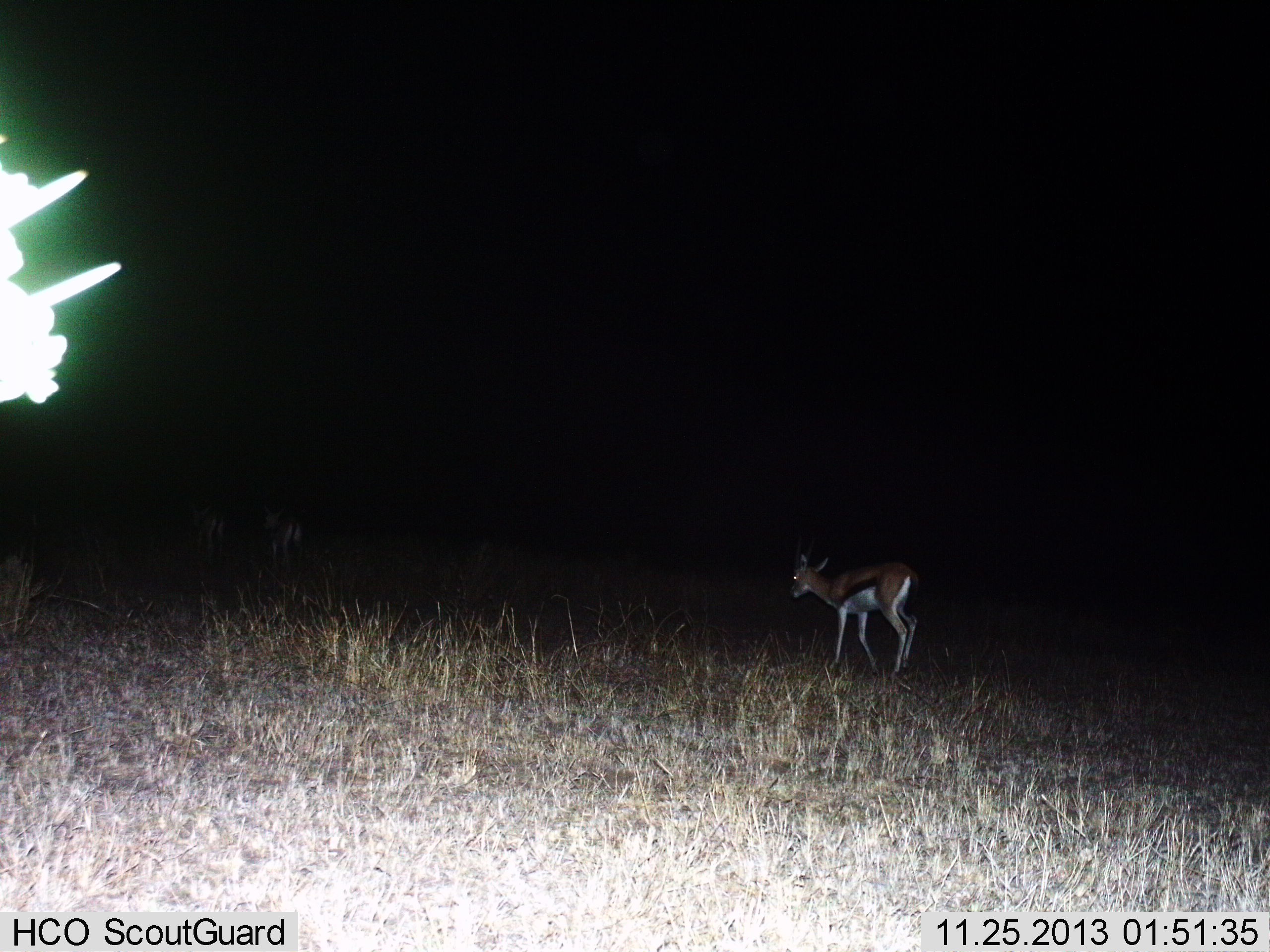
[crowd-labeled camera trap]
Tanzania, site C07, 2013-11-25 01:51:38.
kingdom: Animalia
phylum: Chordata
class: Mammalia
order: Artiodactyla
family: Bovidae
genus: Eudorcas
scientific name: Eudorcas thomsonii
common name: thomson's gazelle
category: gazellethomsons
Gazellethomsons (thomson's gazelle) (Eudorcas thomsonii), count 1. Behavior (volunteer vote fractions): standing 20%, resting 0%, moving 70%, interacting 0%. Young present (vote fraction): 0%. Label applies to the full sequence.